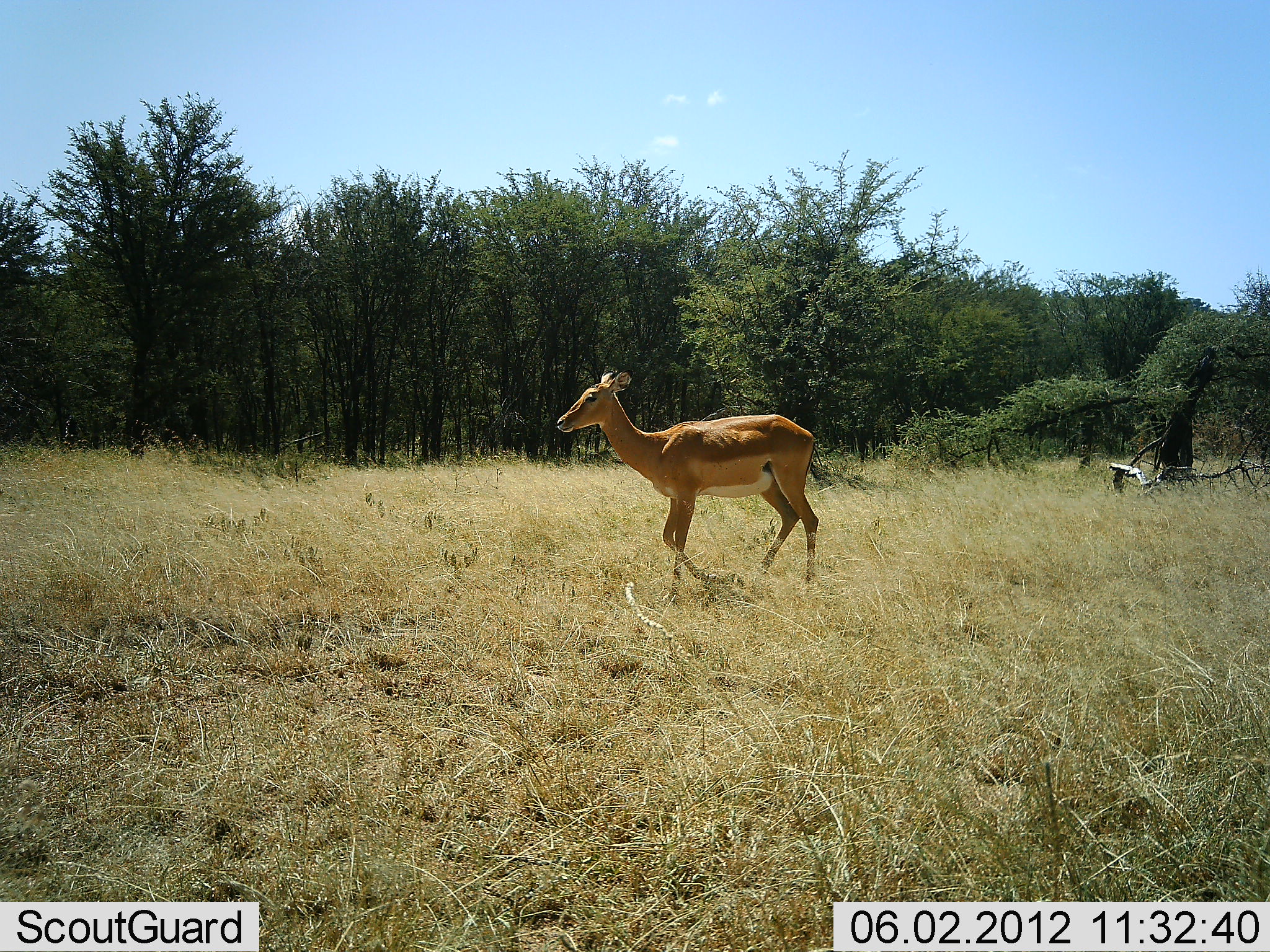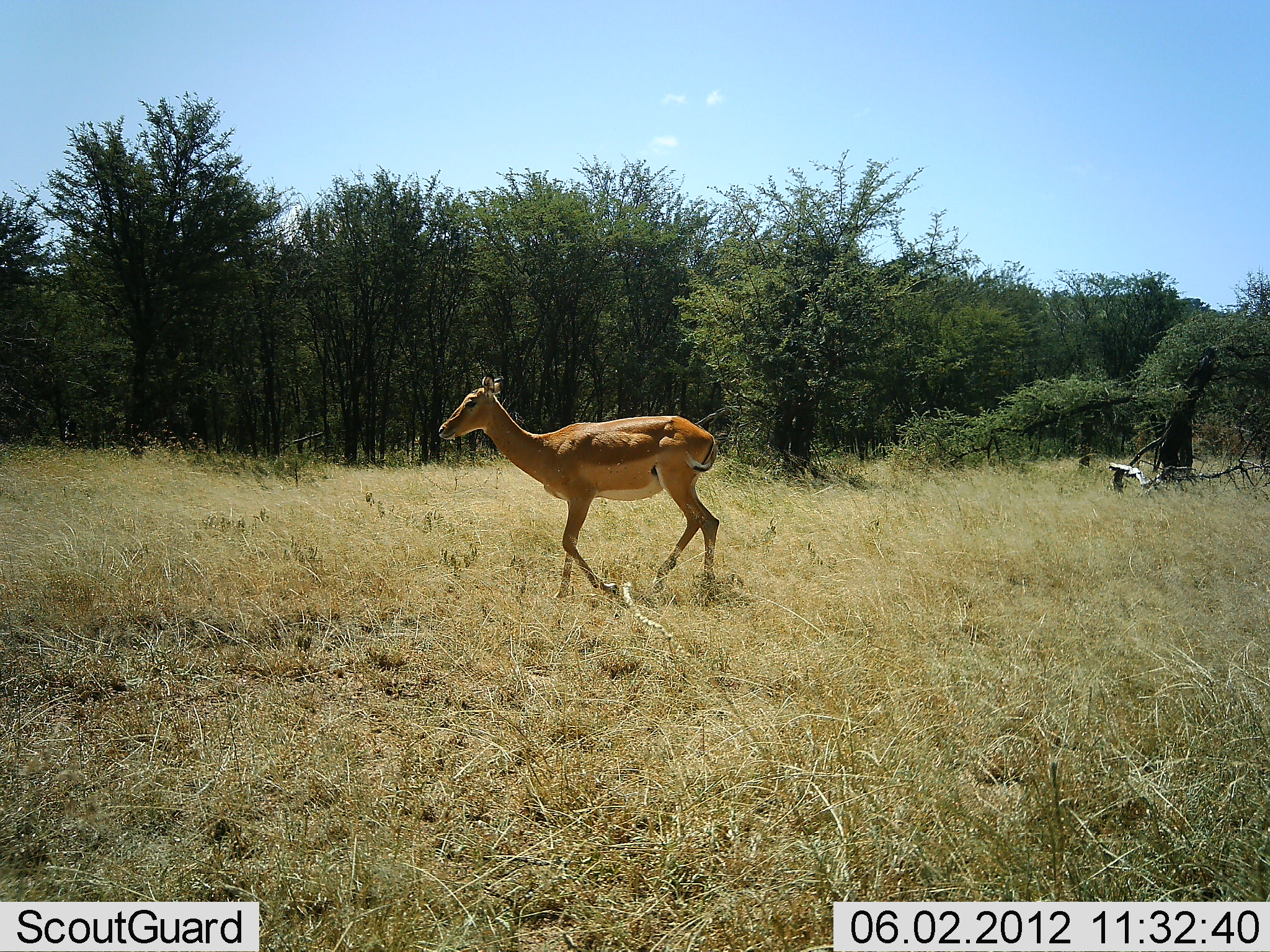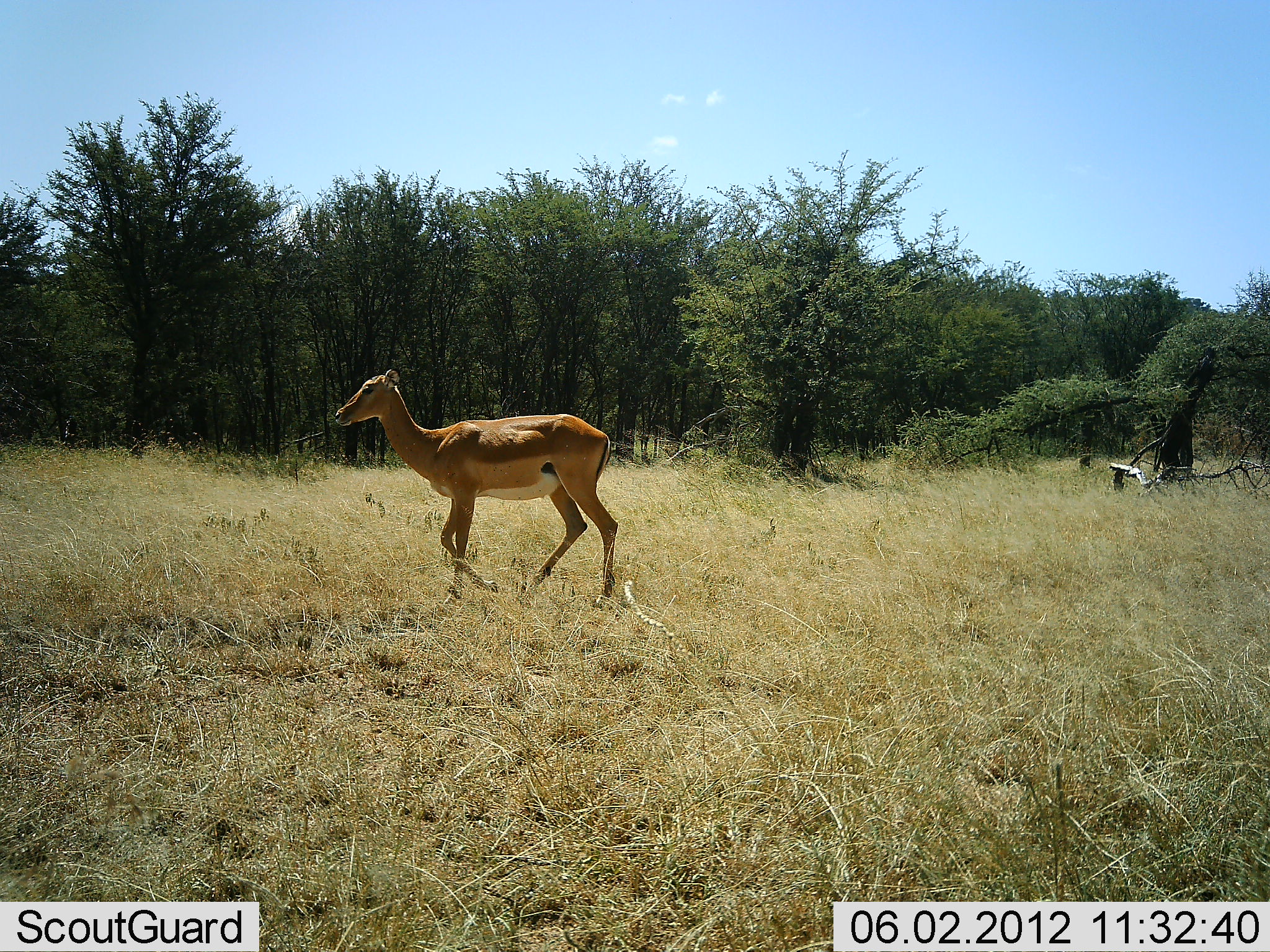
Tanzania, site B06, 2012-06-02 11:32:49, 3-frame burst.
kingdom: Animalia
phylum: Chordata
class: Mammalia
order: Artiodactyla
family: Bovidae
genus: Aepyceros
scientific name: Aepyceros melampus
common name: impala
Impala (Aepyceros melampus), count 1. Behavior (volunteer vote fractions): standing 0%, resting 0%, moving 100%, interacting 0%. Young present (vote fraction): 0%. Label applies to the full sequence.